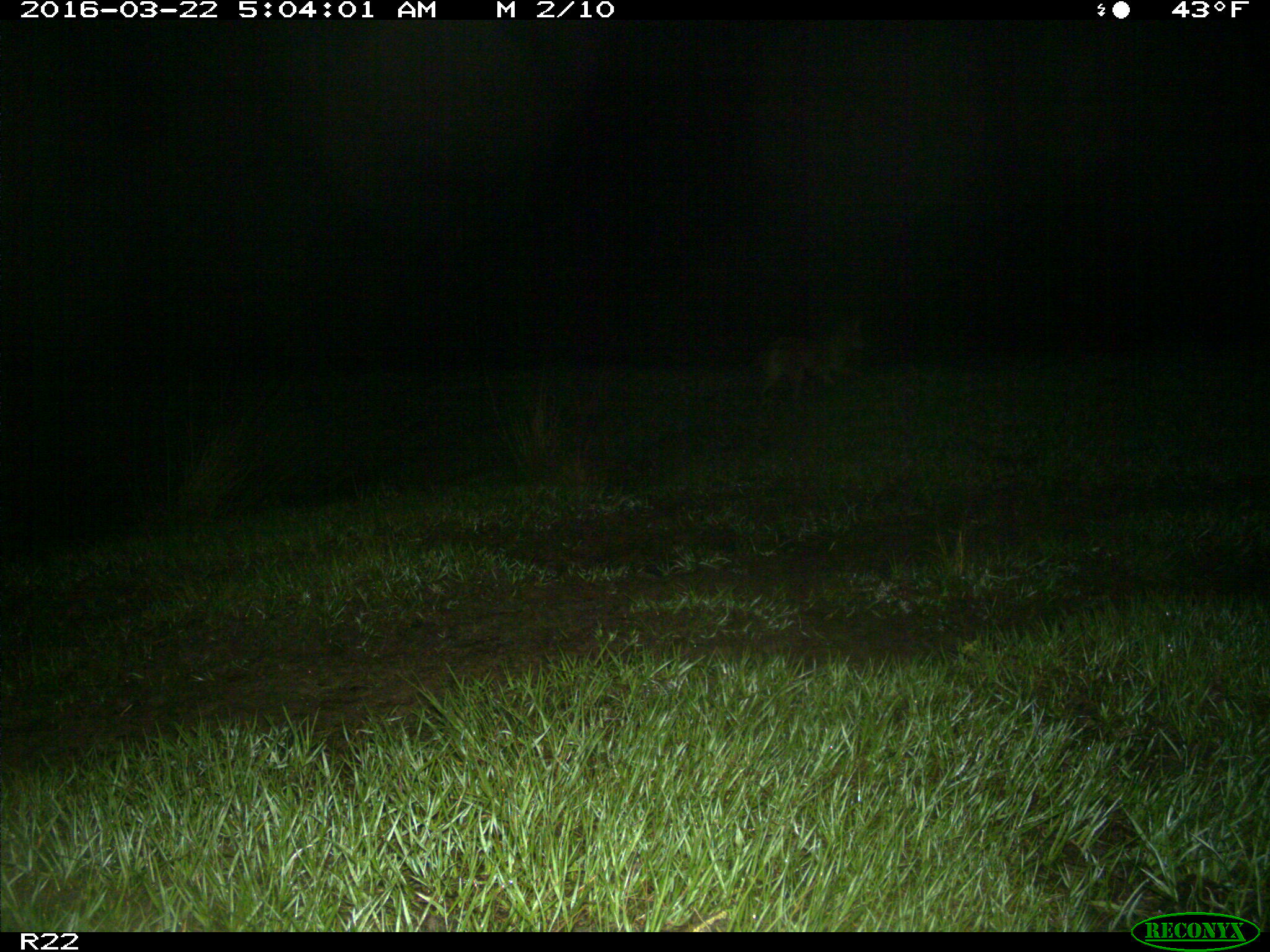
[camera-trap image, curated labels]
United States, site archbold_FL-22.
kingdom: Animalia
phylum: Chordata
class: Mammalia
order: Carnivora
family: Canidae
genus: Canis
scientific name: Canis latrans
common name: coyote